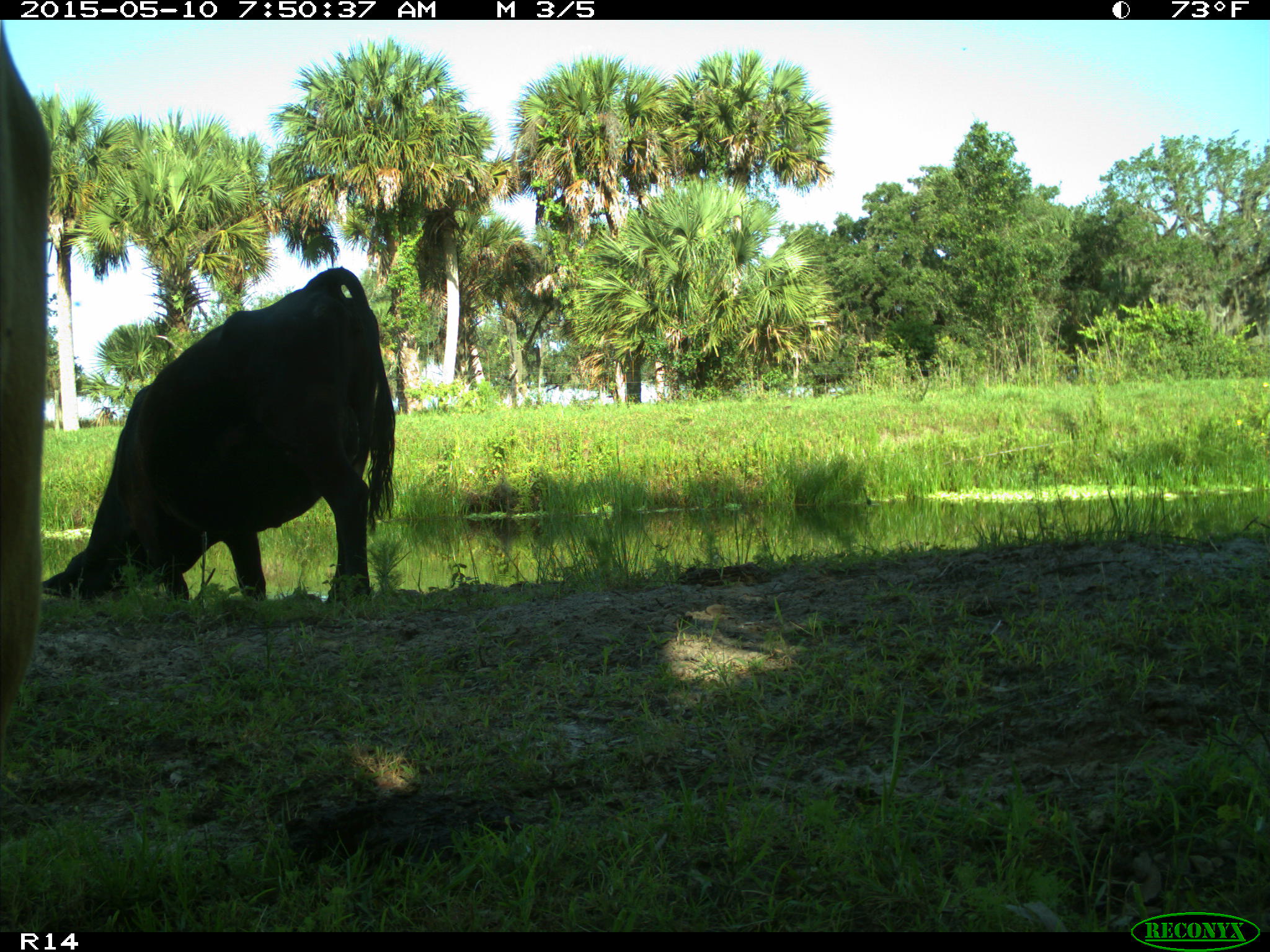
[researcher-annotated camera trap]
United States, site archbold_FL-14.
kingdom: Animalia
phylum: Chordata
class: Mammalia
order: Artiodactyla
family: Bovidae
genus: Bos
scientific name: Bos taurus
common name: domestic cow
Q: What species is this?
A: Bos taurus (domestic cow).